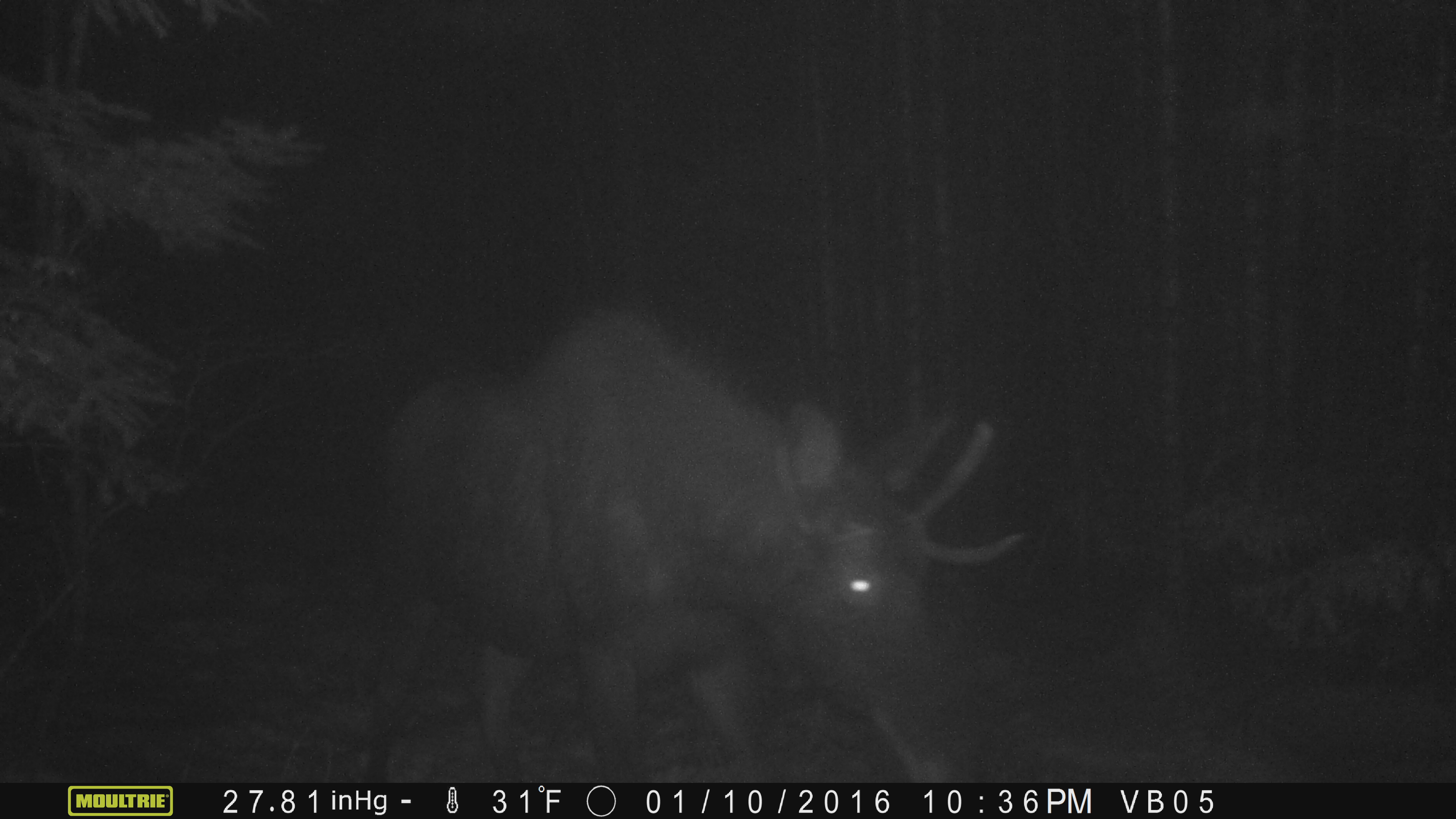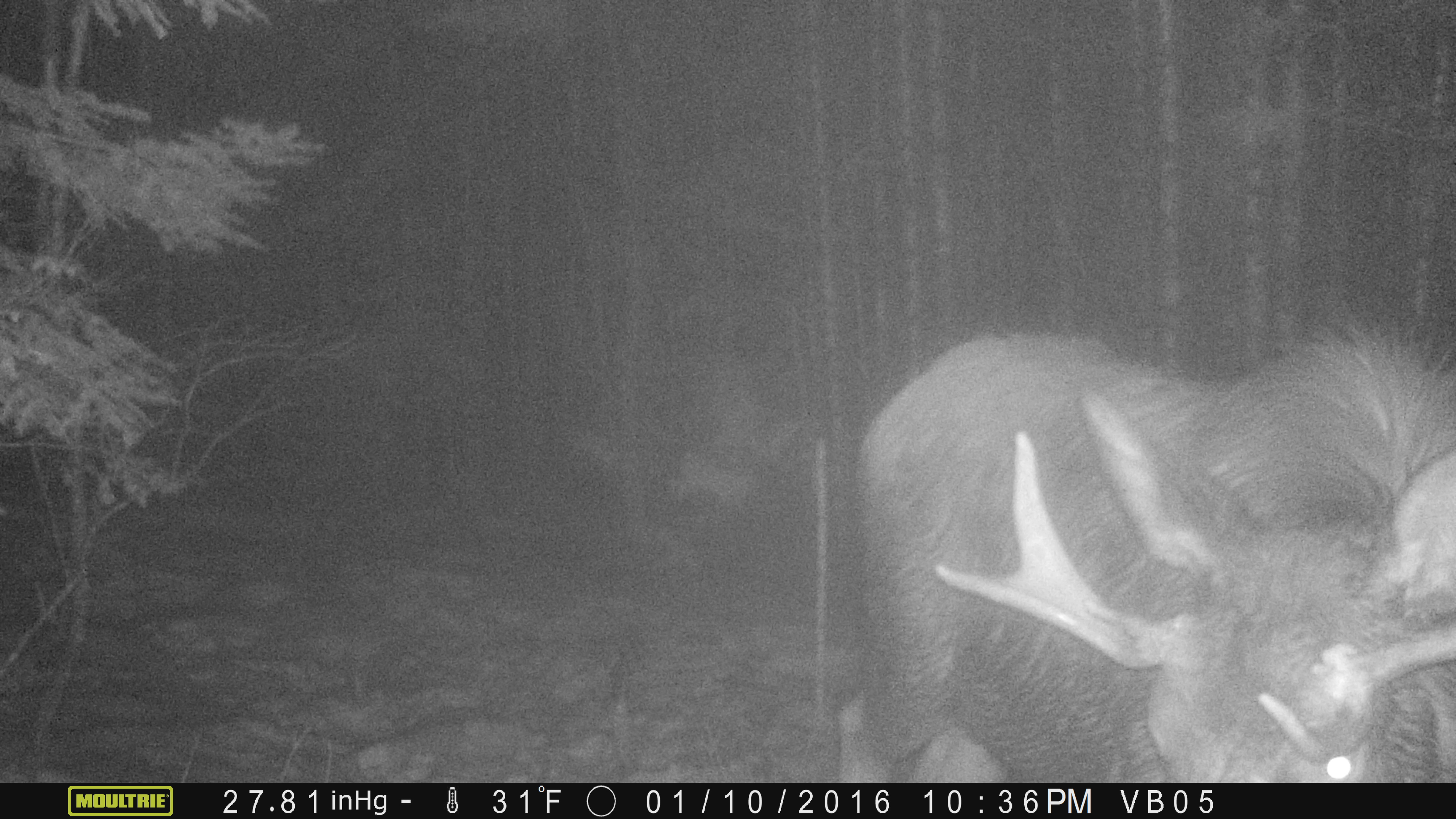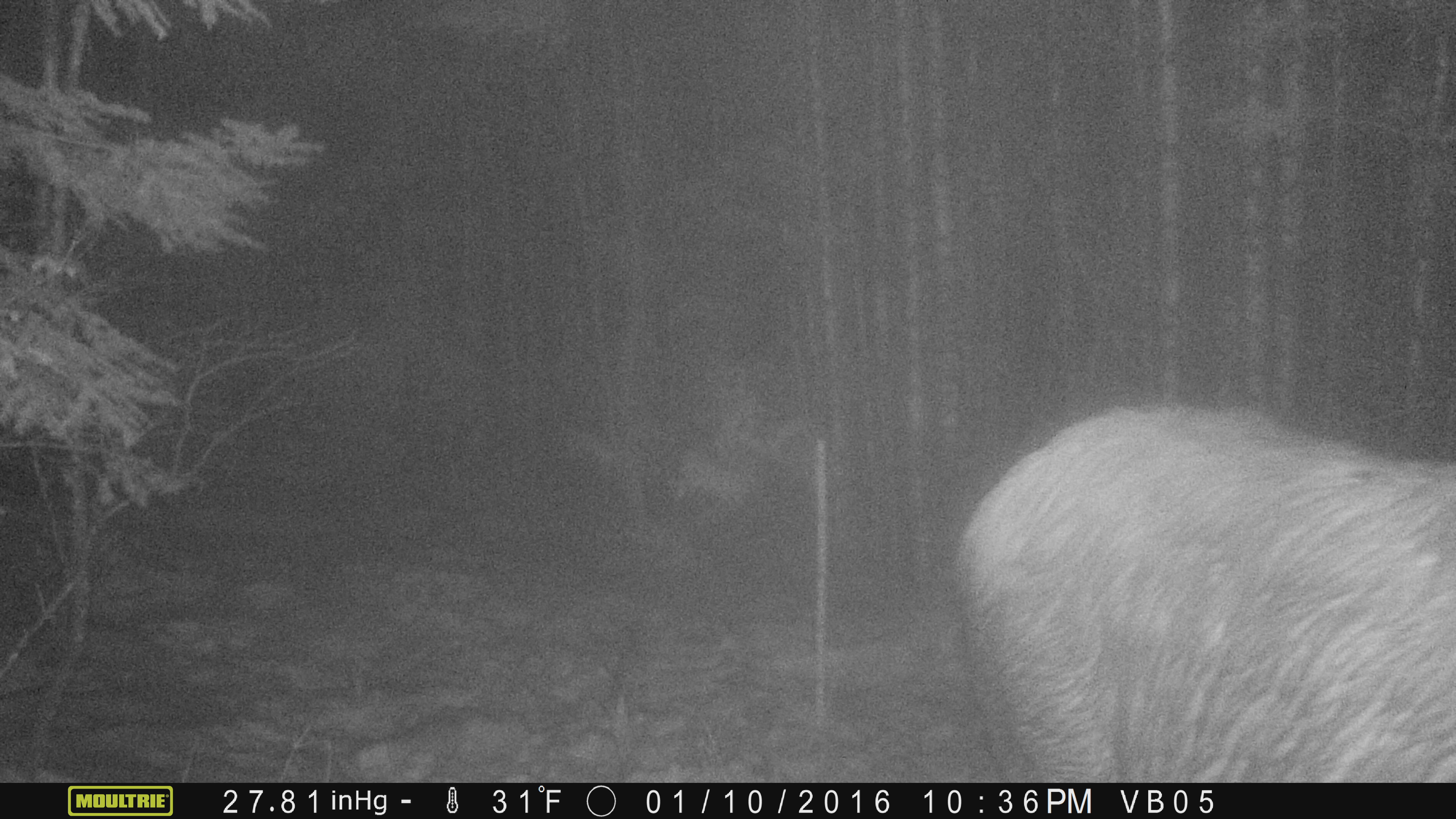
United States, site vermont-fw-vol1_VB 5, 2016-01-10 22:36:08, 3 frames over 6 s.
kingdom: Animalia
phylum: Chordata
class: Mammalia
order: Artiodactyla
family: Cervidae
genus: Alces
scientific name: Alces alces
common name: moose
Moose (Alces alces).